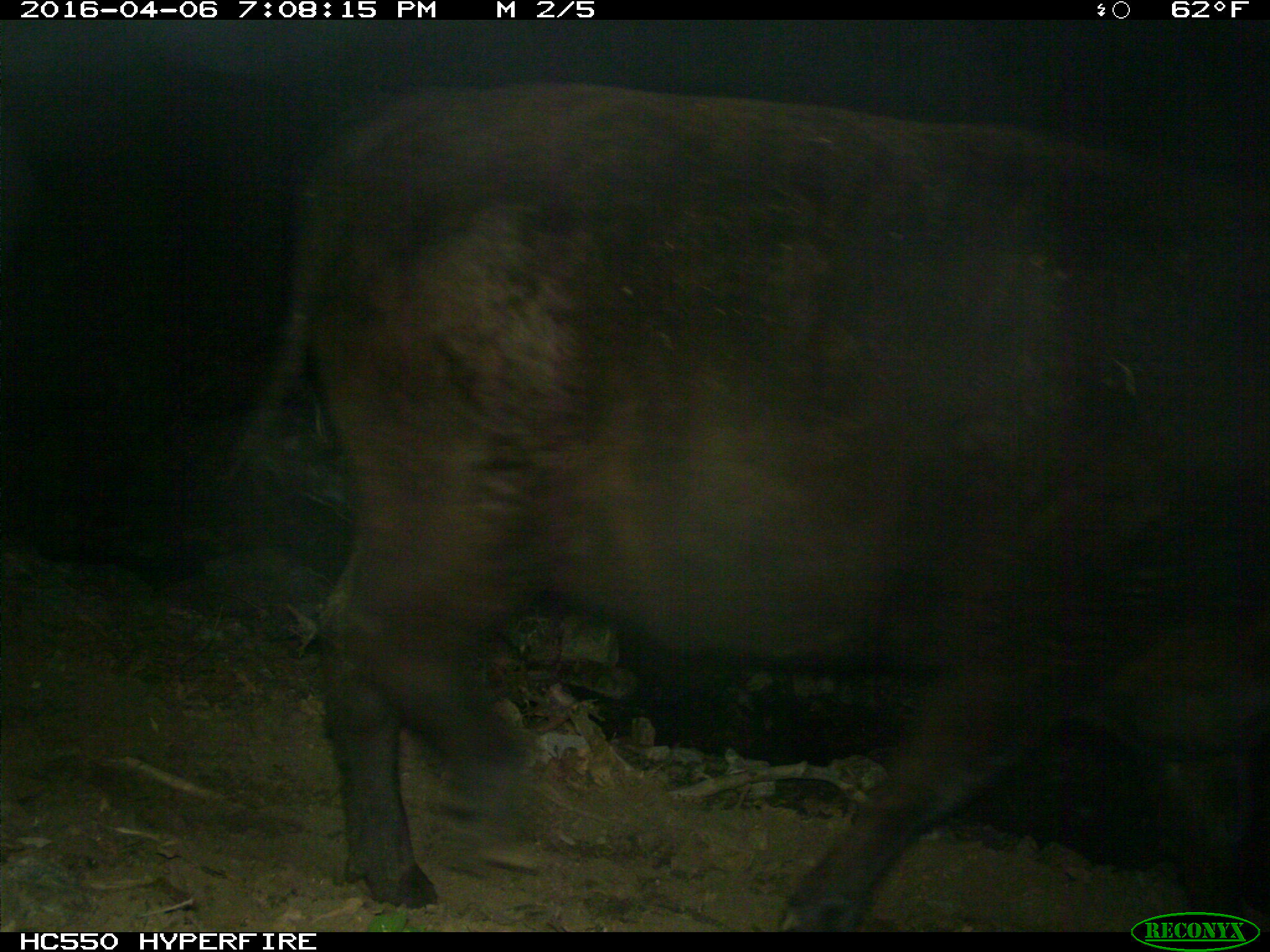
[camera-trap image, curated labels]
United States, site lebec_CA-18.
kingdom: Animalia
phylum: Chordata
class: Mammalia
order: Artiodactyla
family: Bovidae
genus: Bos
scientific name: Bos taurus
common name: domestic cow